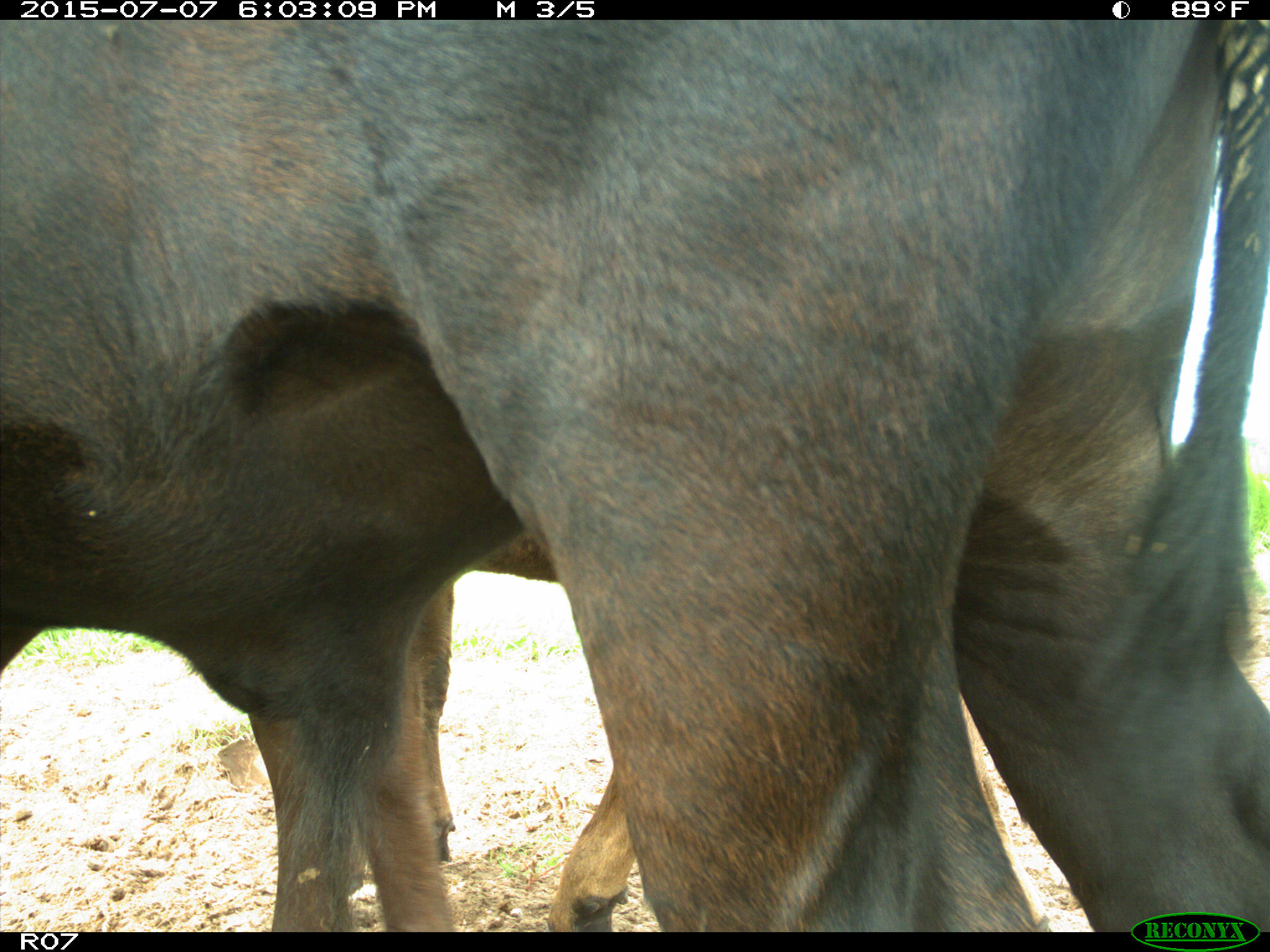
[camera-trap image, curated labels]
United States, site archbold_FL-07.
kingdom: Animalia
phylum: Chordata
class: Mammalia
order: Artiodactyla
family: Bovidae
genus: Bos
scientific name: Bos taurus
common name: domestic cow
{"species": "Bos taurus (domestic cow)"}